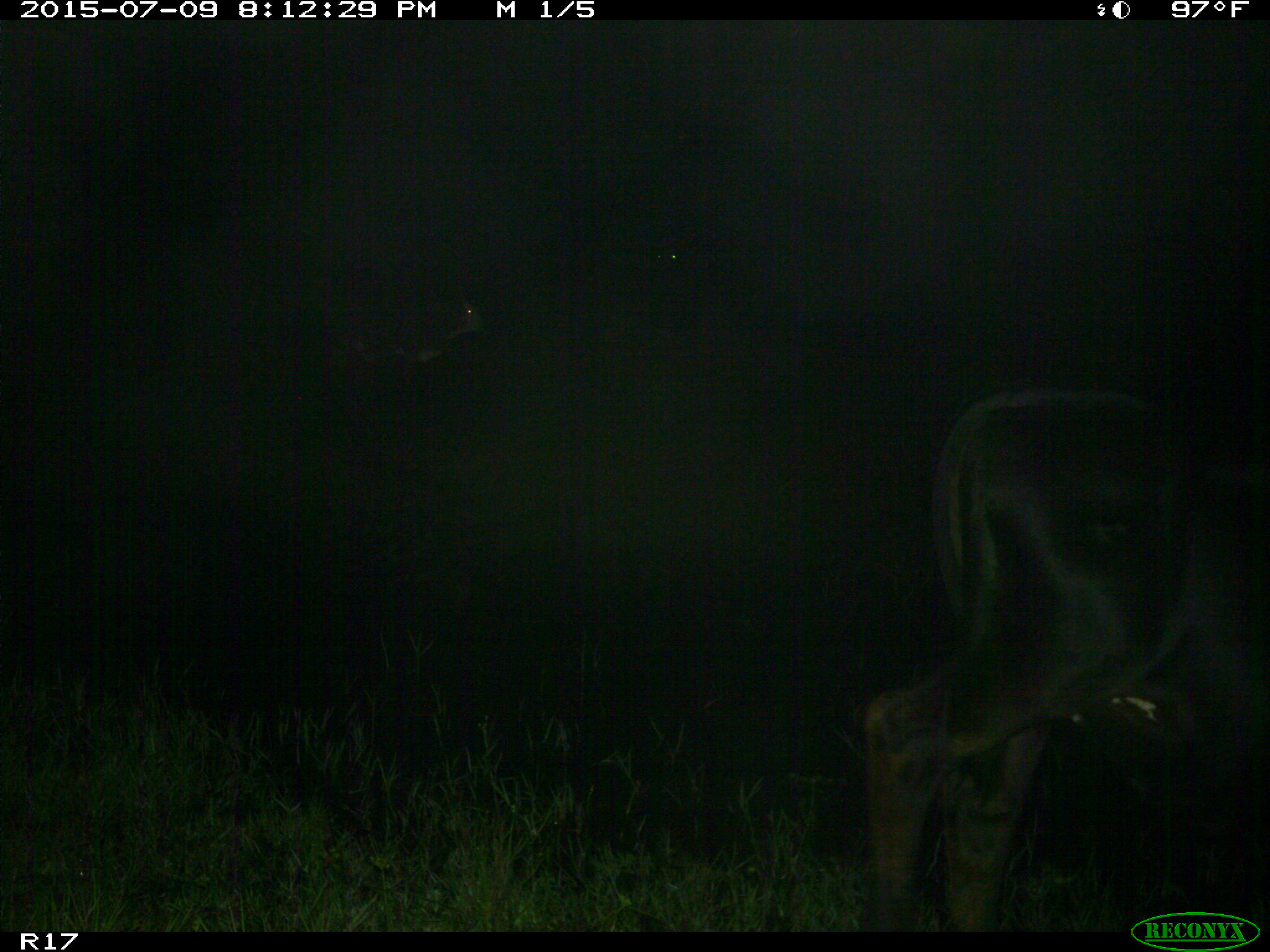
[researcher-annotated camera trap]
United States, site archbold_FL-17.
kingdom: Animalia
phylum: Chordata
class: Mammalia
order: Artiodactyla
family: Bovidae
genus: Bos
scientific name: Bos taurus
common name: domestic cow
Bos taurus (domestic cow).